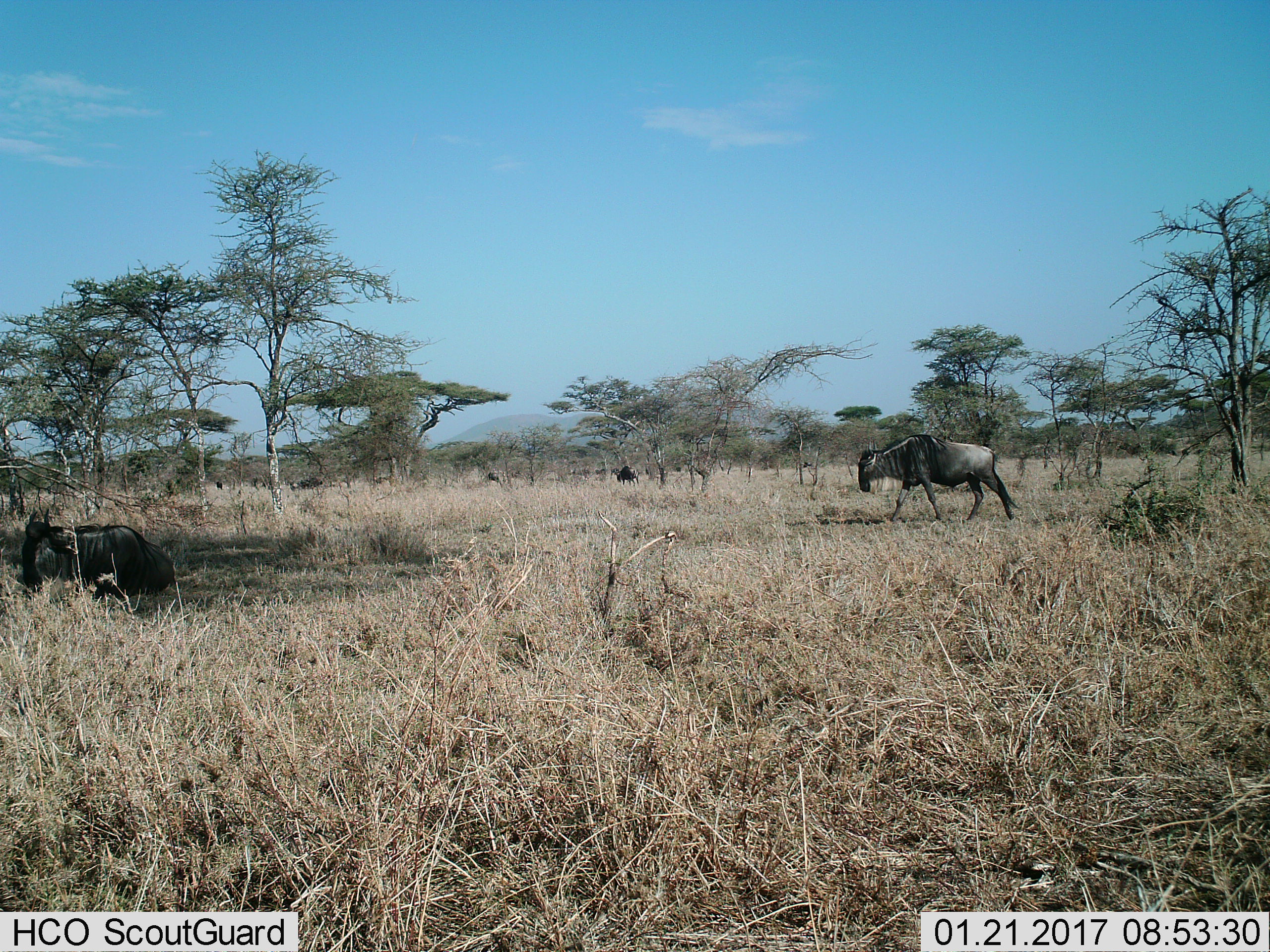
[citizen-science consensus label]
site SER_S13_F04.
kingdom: Animalia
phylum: Chordata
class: Mammalia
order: Artiodactyla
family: Bovidae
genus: Connochaetes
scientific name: Connochaetes taurinus taurinus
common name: blue wildebeest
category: wildebeestblue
Wildebeestblue (blue wildebeest) (Connochaetes taurinus taurinus), count 5. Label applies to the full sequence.